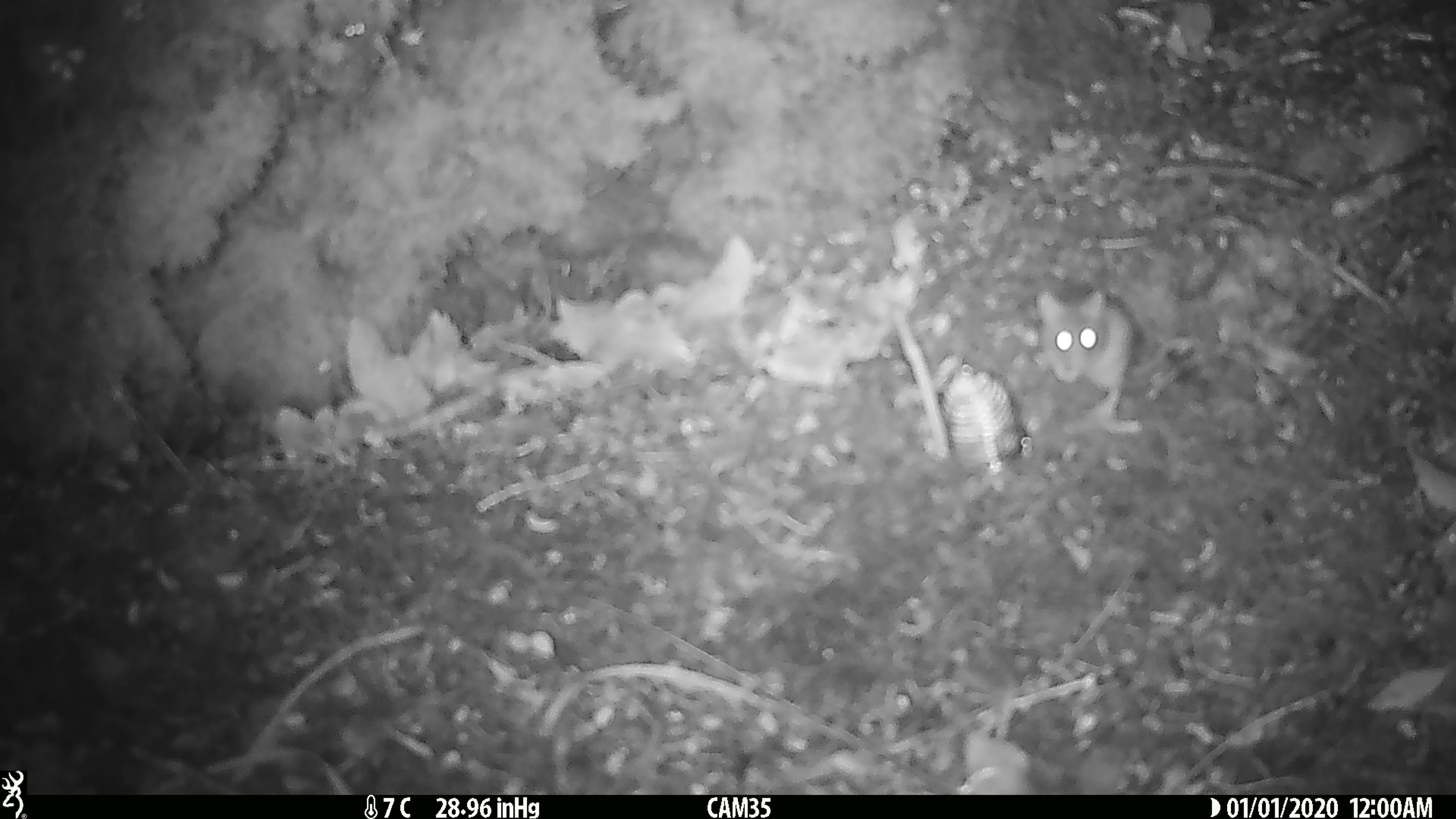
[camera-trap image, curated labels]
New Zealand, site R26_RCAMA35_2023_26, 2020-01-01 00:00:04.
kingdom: Animalia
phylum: Chordata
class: Mammalia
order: Rodentia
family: Muridae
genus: Mus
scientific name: Mus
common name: mouse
Mouse (Mus).